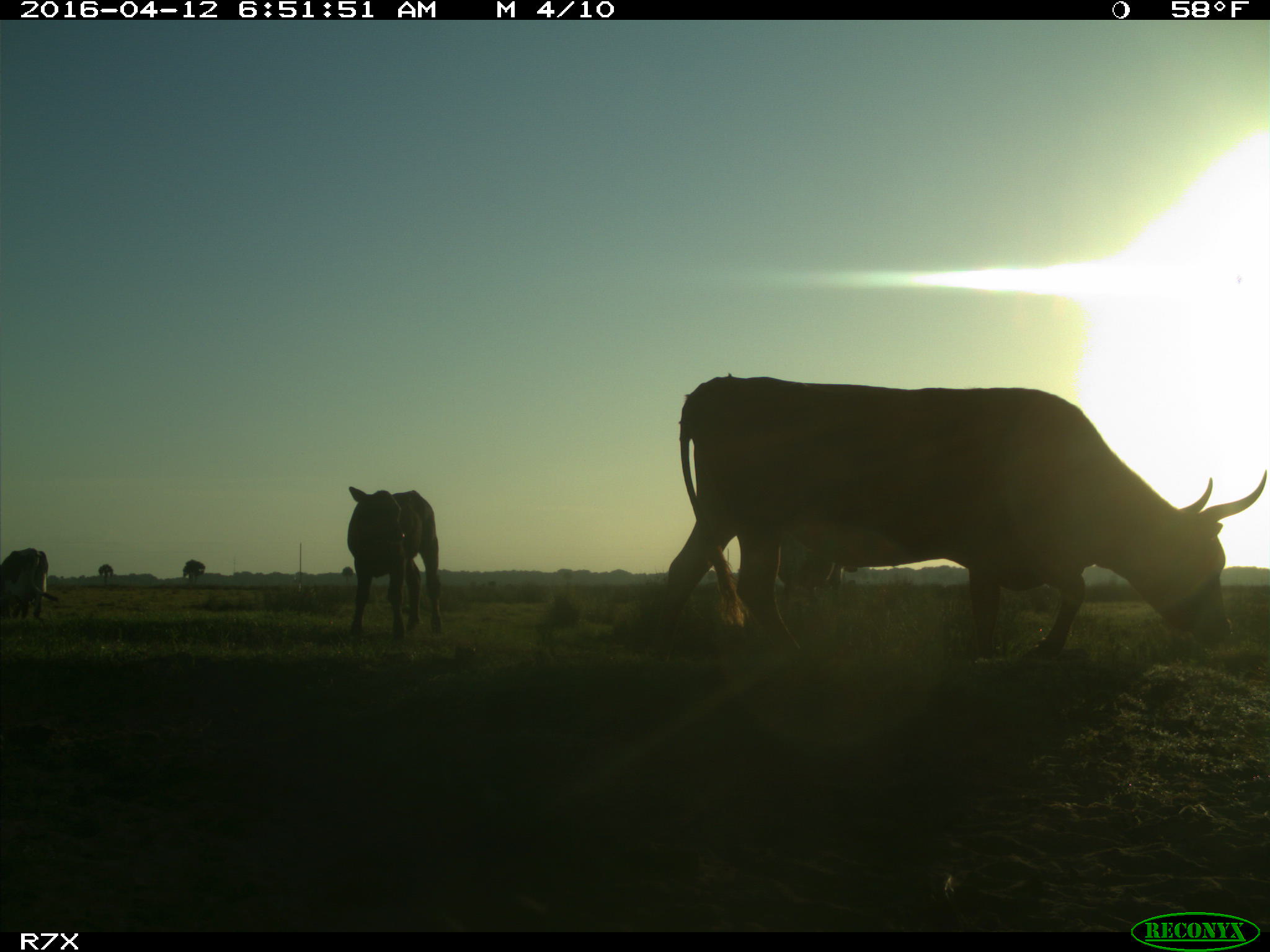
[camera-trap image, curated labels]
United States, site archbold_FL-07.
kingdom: Animalia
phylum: Chordata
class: Mammalia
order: Artiodactyla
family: Bovidae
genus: Bos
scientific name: Bos taurus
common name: domestic cow